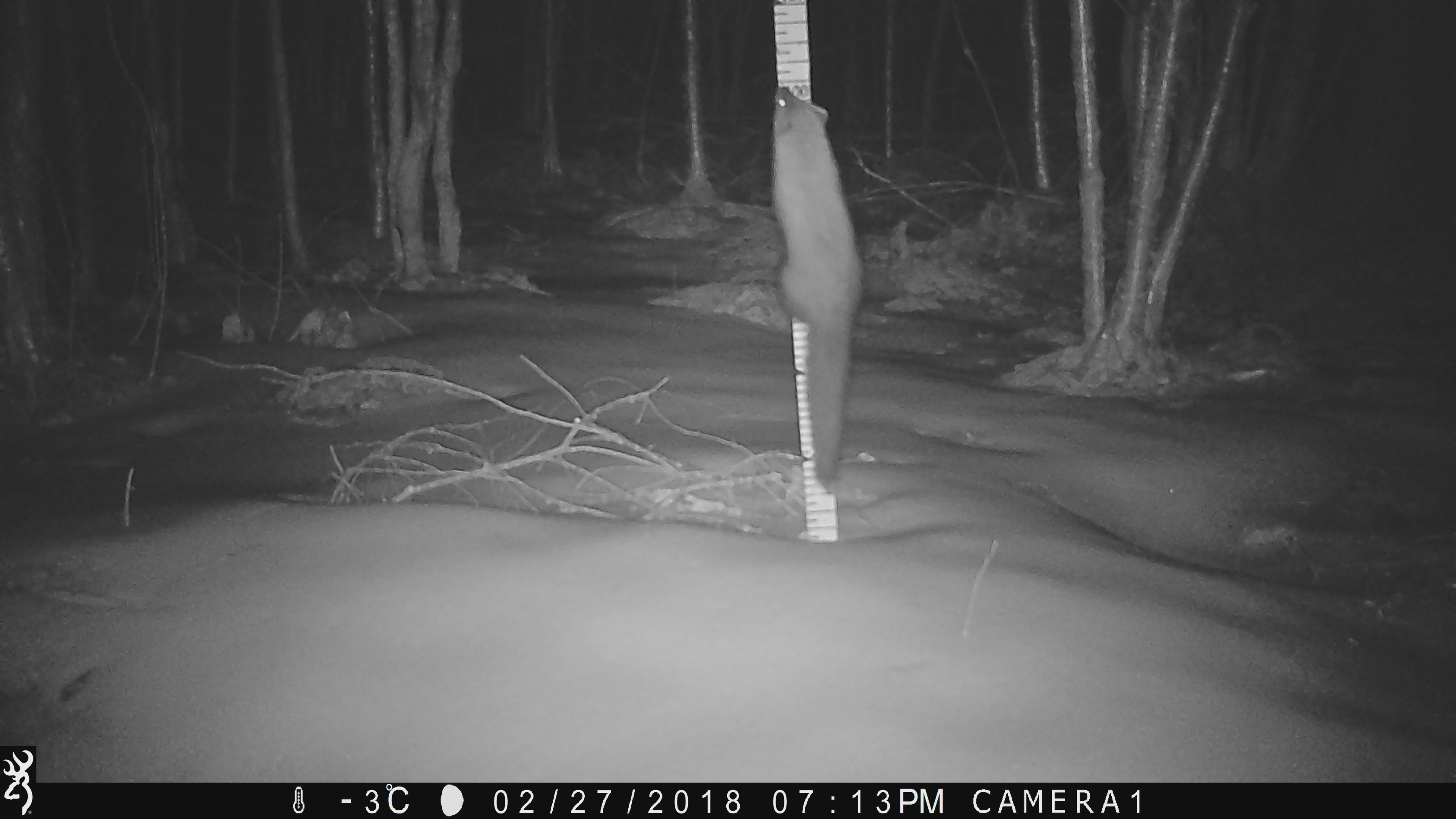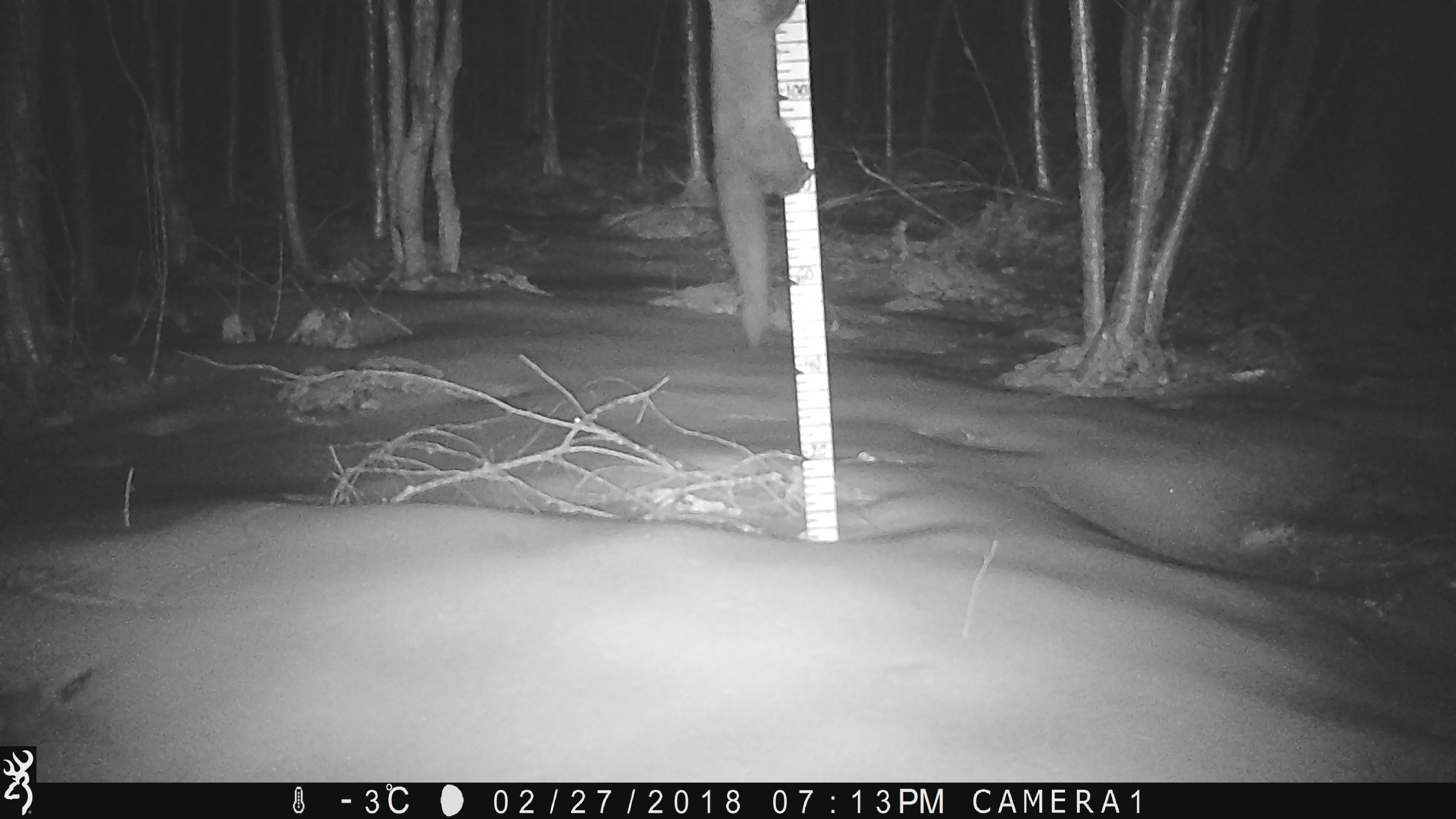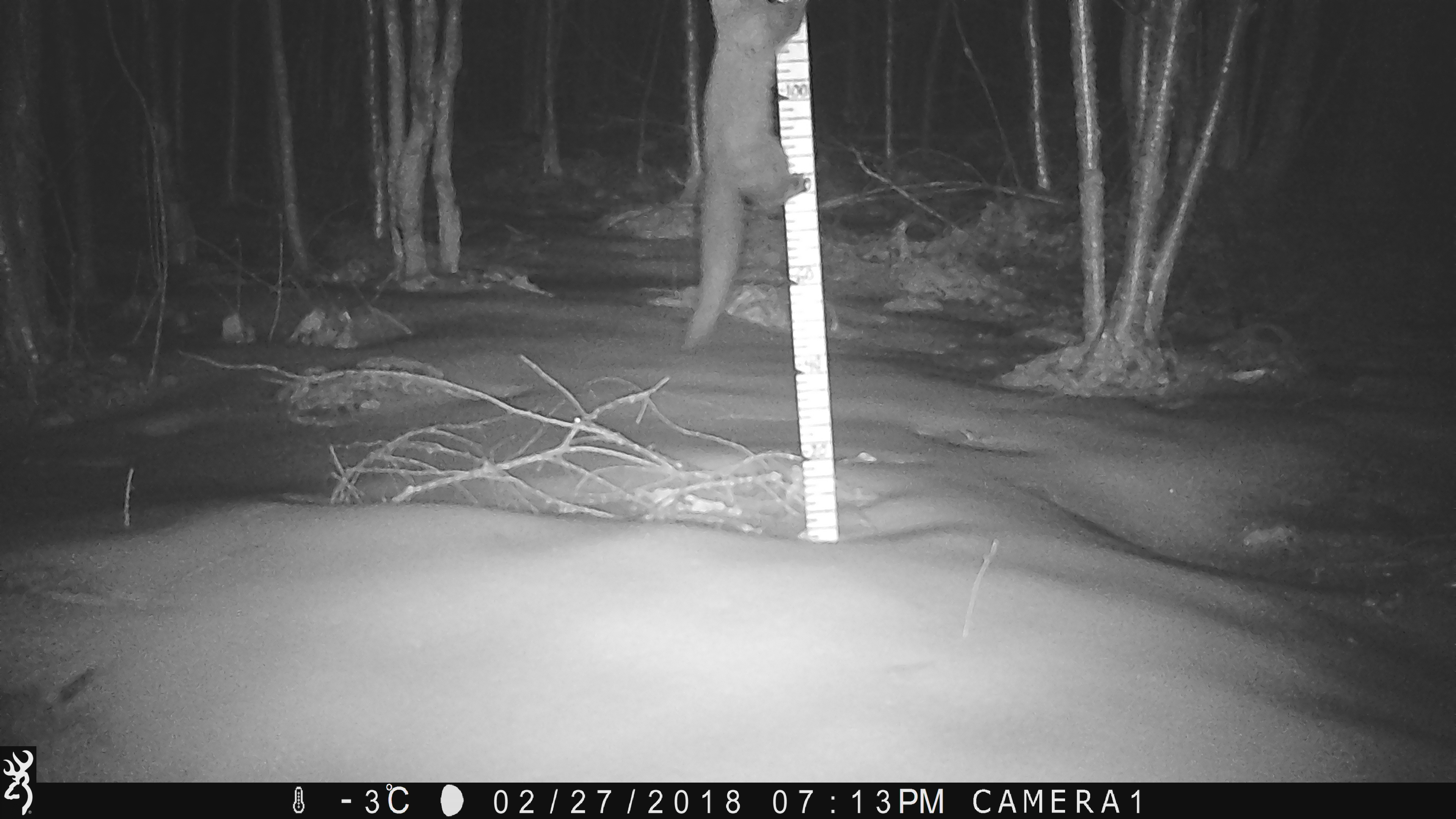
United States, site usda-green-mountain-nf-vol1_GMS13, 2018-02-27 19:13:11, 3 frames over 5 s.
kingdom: Animalia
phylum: Chordata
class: Mammalia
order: Carnivora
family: Mustelidae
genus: Pekania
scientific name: Pekania pennanti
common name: fisher